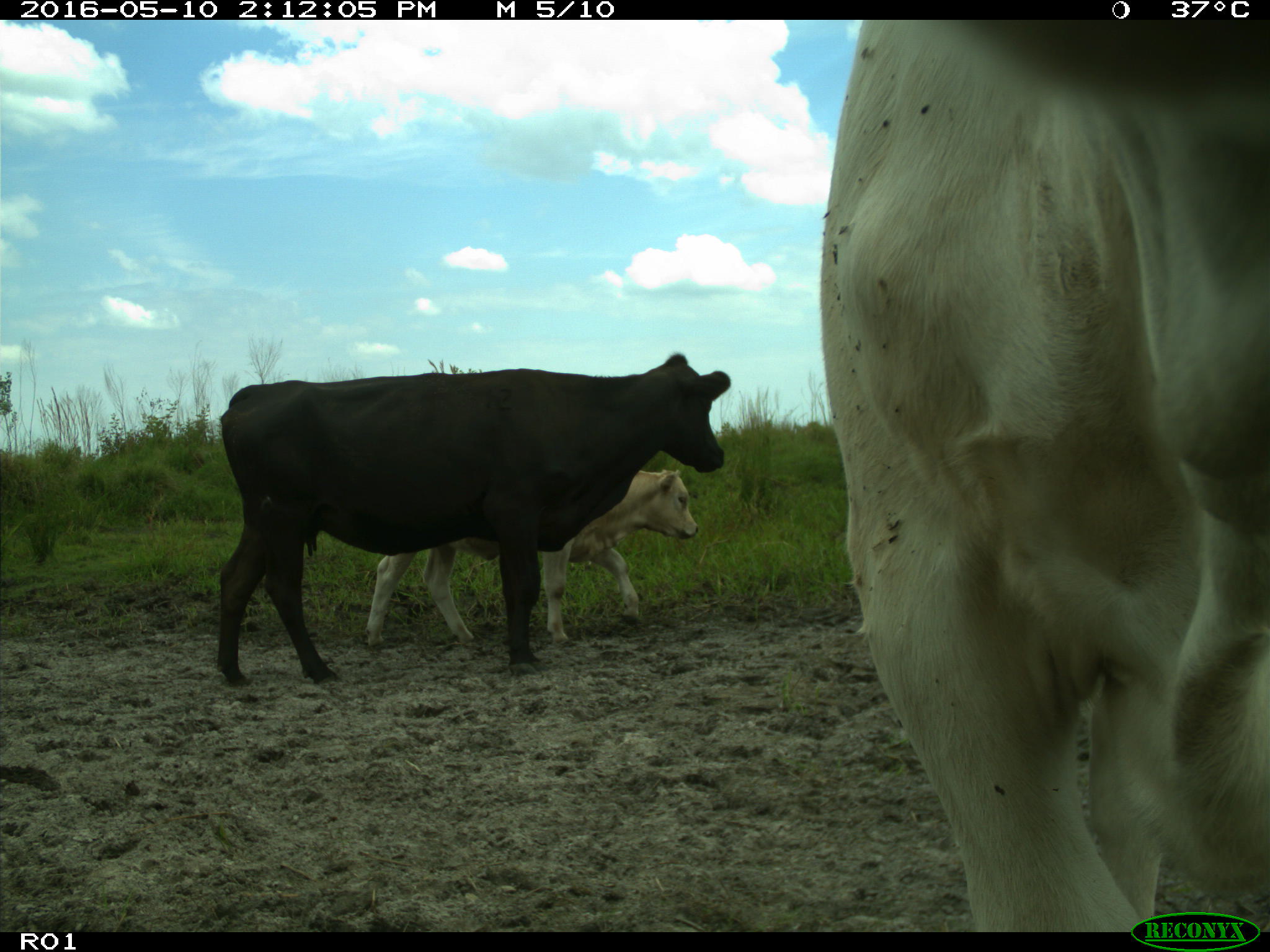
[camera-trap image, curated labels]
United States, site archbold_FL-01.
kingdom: Animalia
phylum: Chordata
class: Mammalia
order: Artiodactyla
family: Bovidae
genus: Bos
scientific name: Bos taurus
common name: domestic cow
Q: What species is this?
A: Bos taurus (domestic cow).